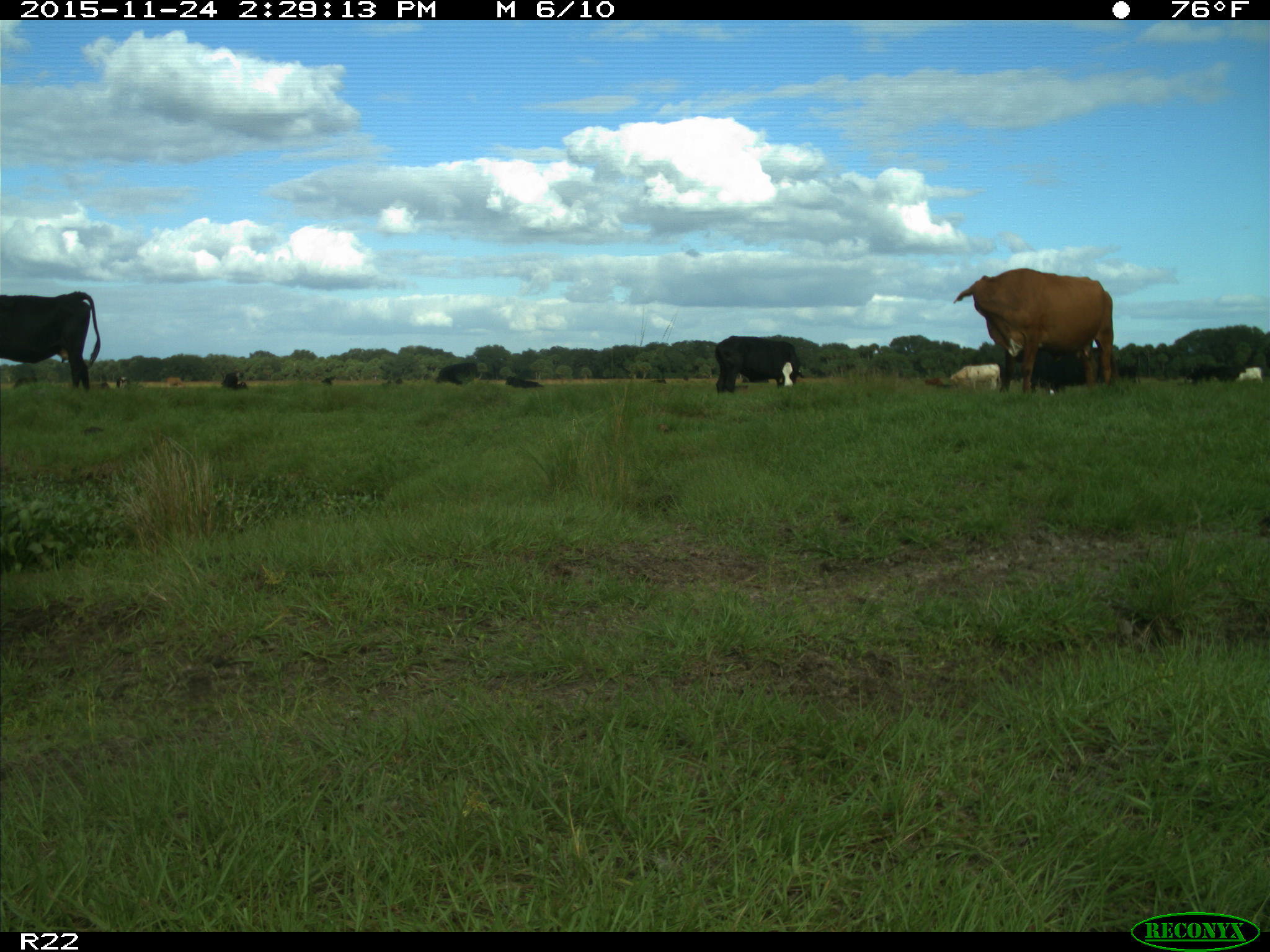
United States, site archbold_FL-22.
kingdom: Animalia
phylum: Chordata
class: Mammalia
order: Artiodactyla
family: Bovidae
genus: Bos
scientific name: Bos taurus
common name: domestic cow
Bos taurus (domestic cow).